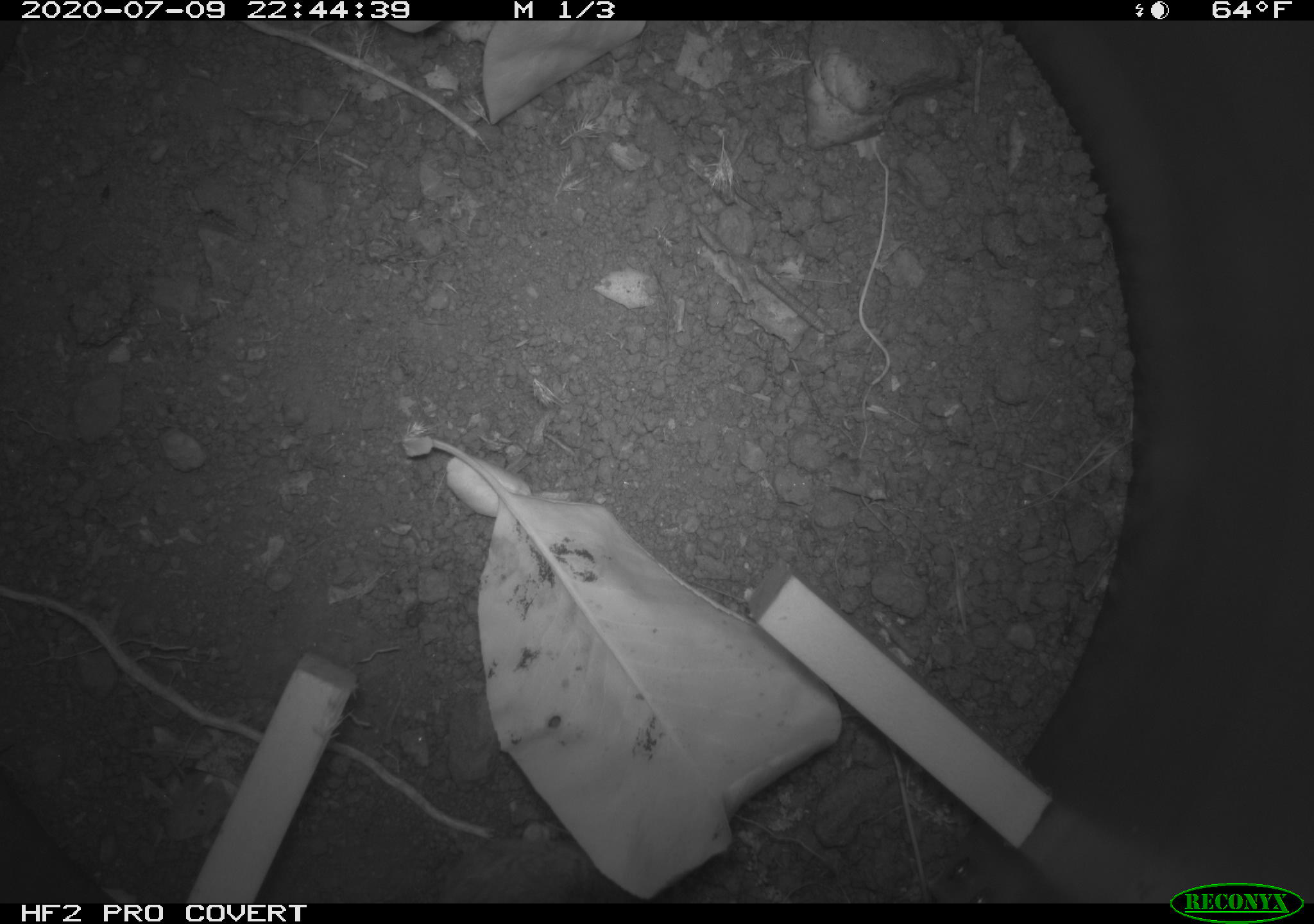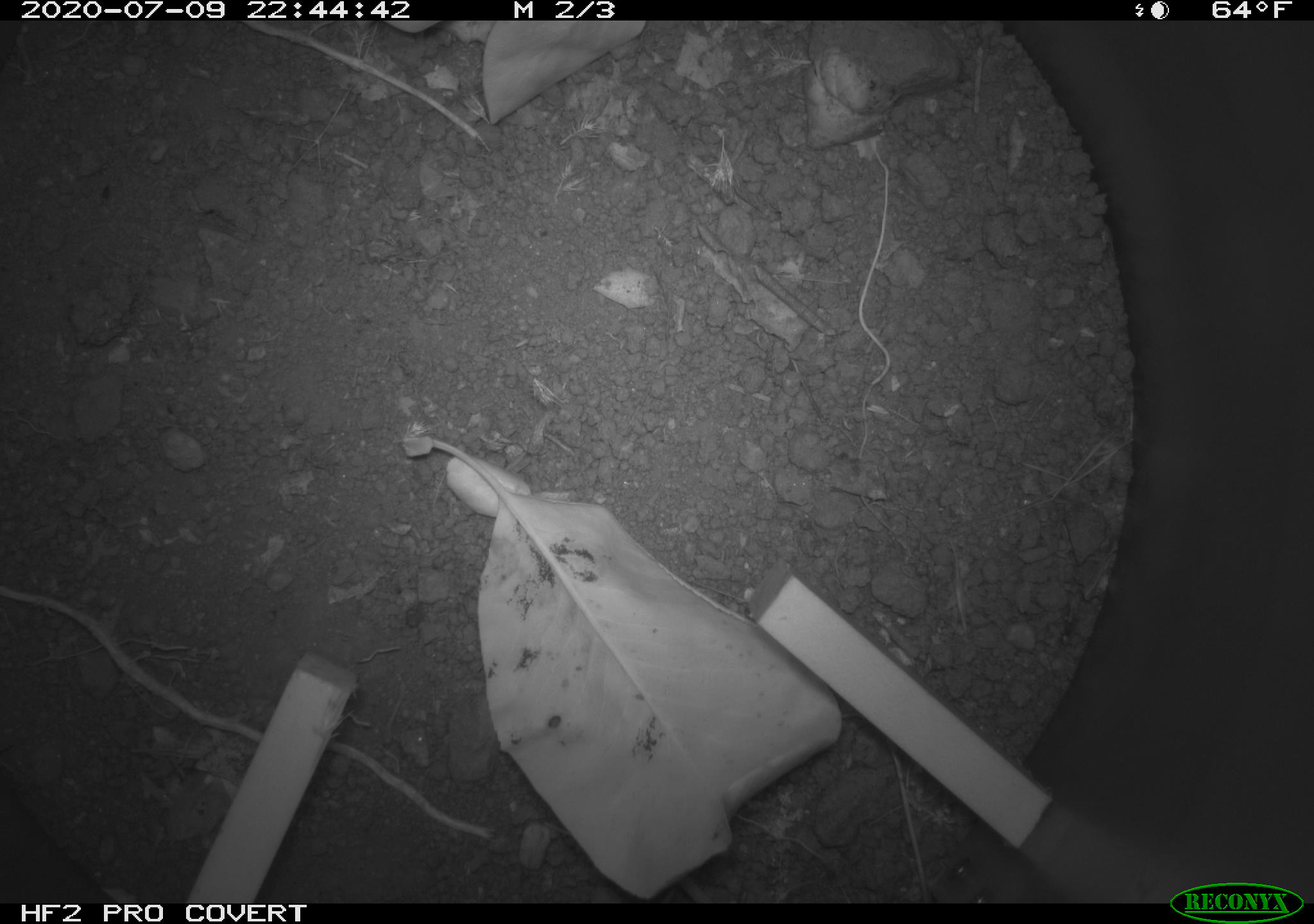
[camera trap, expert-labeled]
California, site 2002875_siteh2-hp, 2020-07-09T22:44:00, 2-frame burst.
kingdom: Animalia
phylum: Chordata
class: Mammalia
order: Rodentia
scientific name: Rodentia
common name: rodent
Rodent (Rodentia).